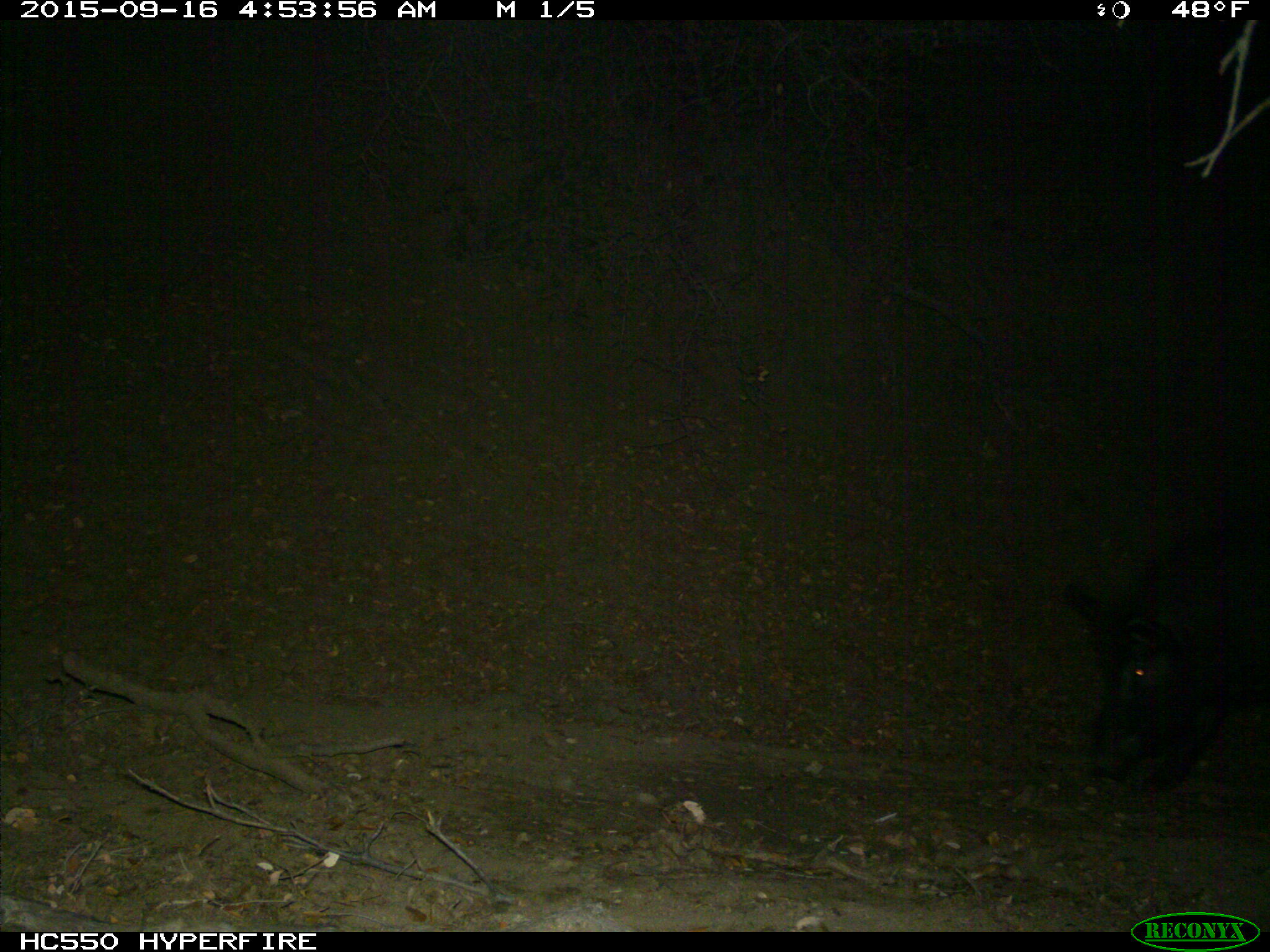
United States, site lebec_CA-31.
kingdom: Animalia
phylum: Chordata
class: Mammalia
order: Artiodactyla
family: Suidae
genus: Sus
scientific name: Sus scrofa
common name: wild boar